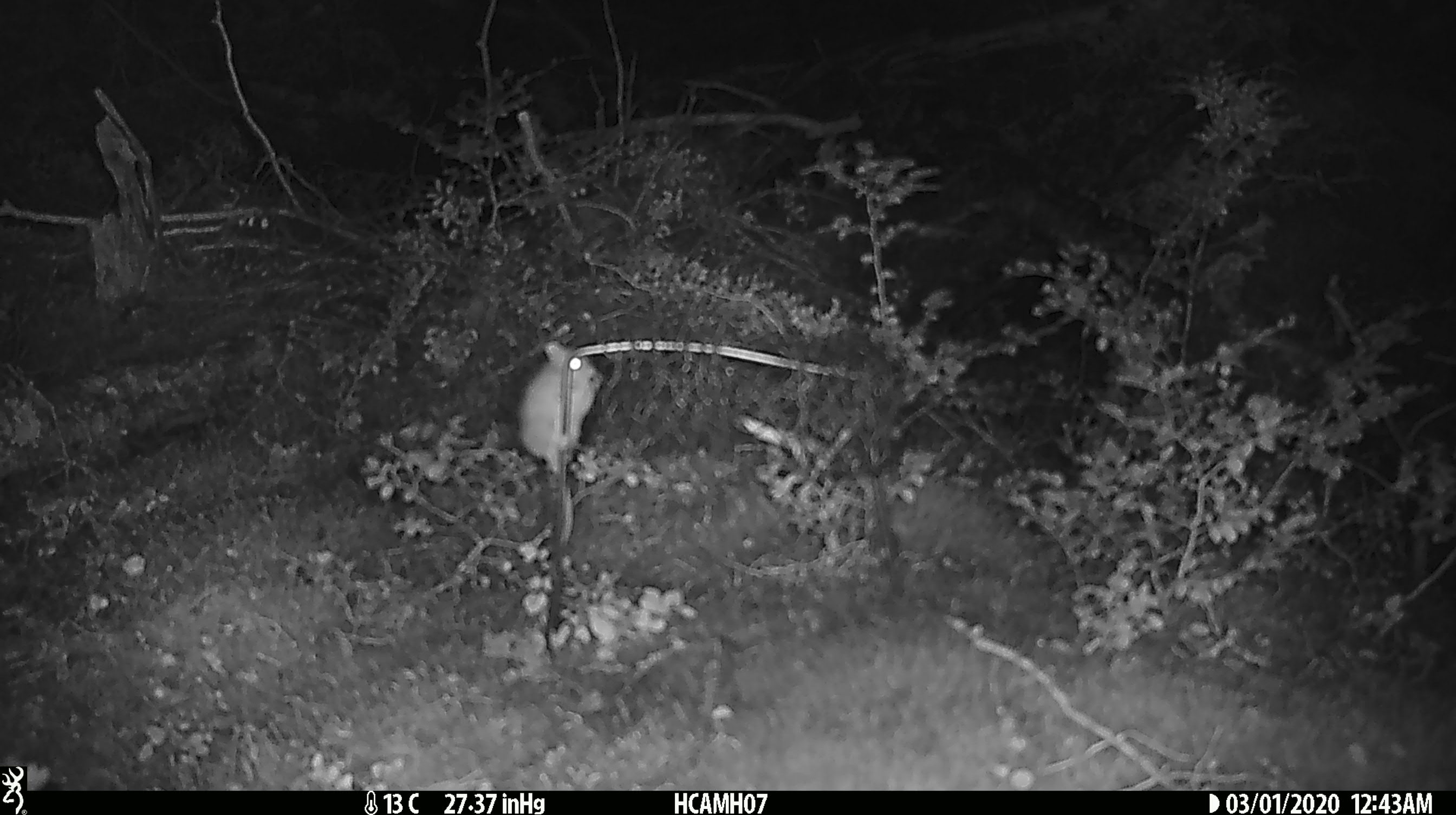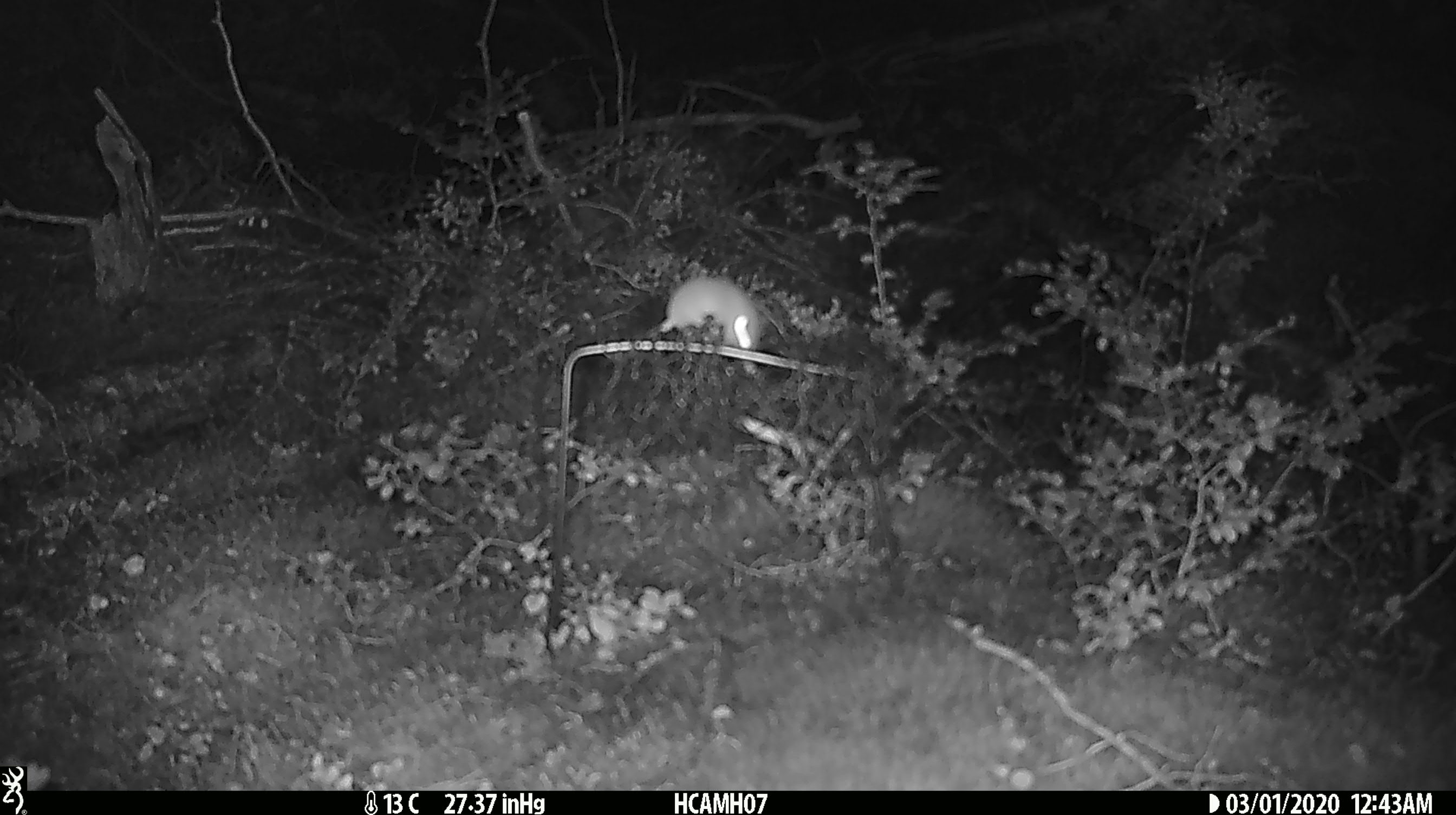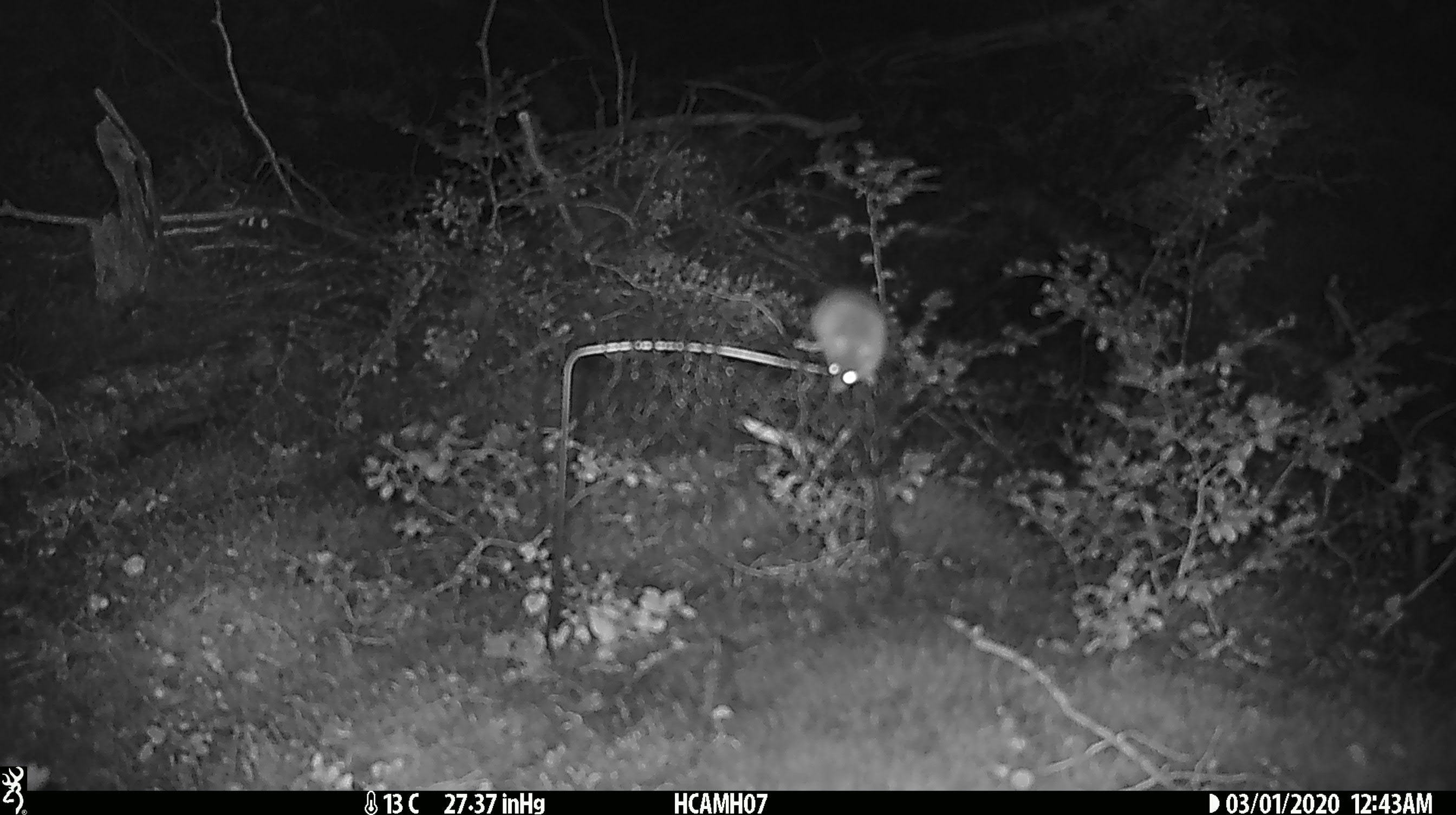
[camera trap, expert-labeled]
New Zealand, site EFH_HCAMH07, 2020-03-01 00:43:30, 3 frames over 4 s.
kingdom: Animalia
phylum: Chordata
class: Mammalia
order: Rodentia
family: Muridae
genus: Mus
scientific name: Mus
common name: mouse